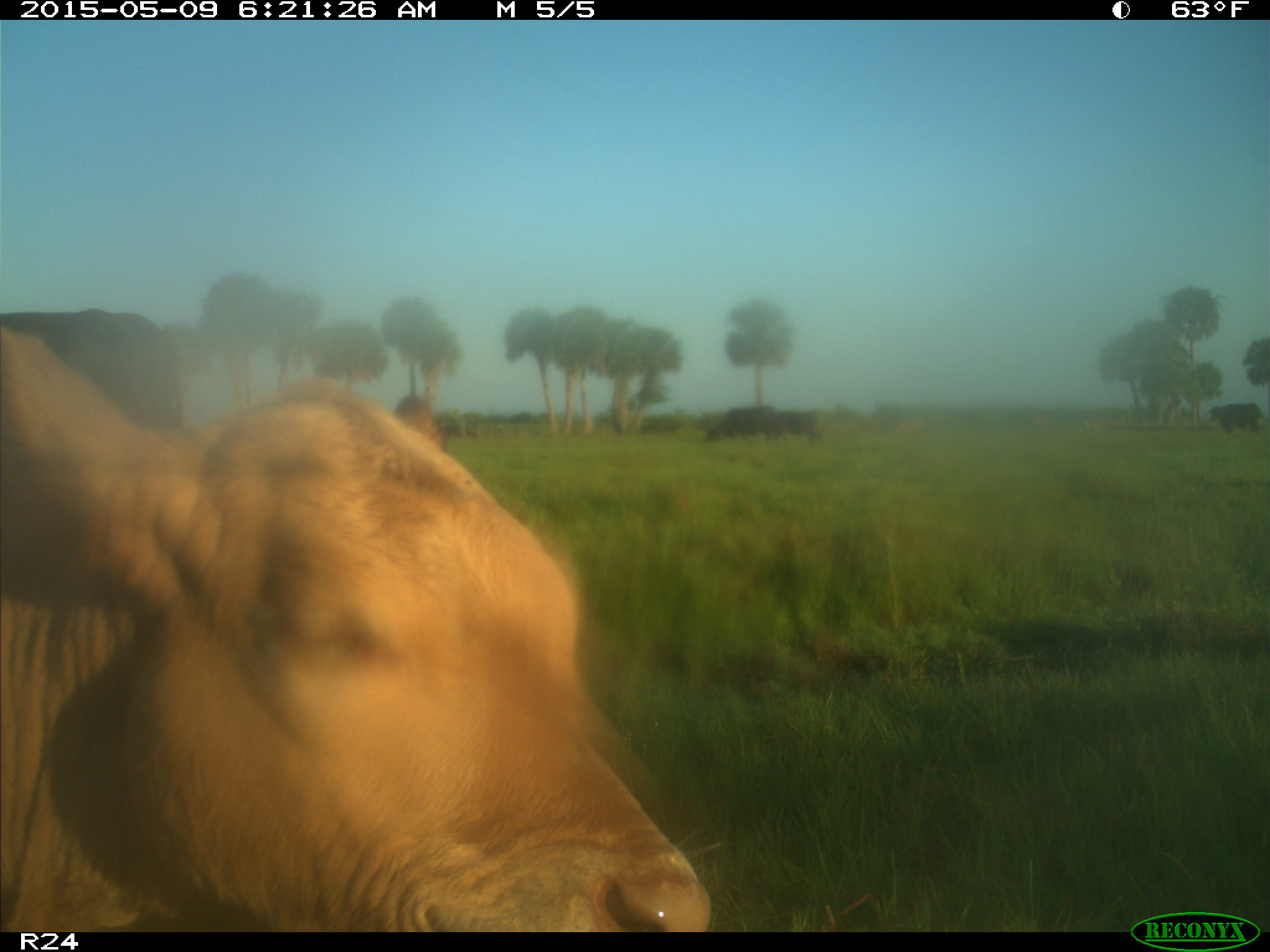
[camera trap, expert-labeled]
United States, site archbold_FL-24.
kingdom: Animalia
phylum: Chordata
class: Mammalia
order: Artiodactyla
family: Bovidae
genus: Bos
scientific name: Bos taurus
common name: domestic cow